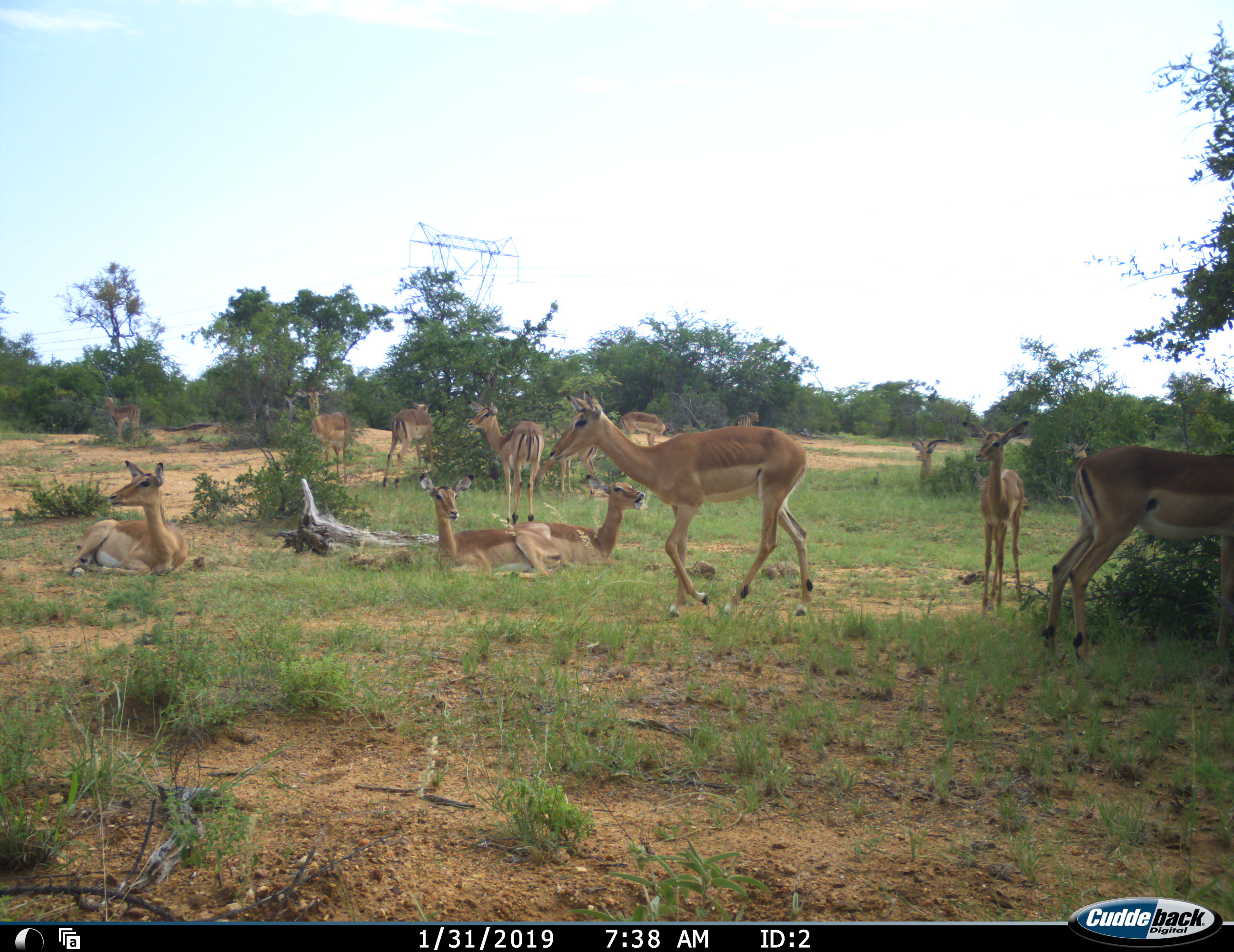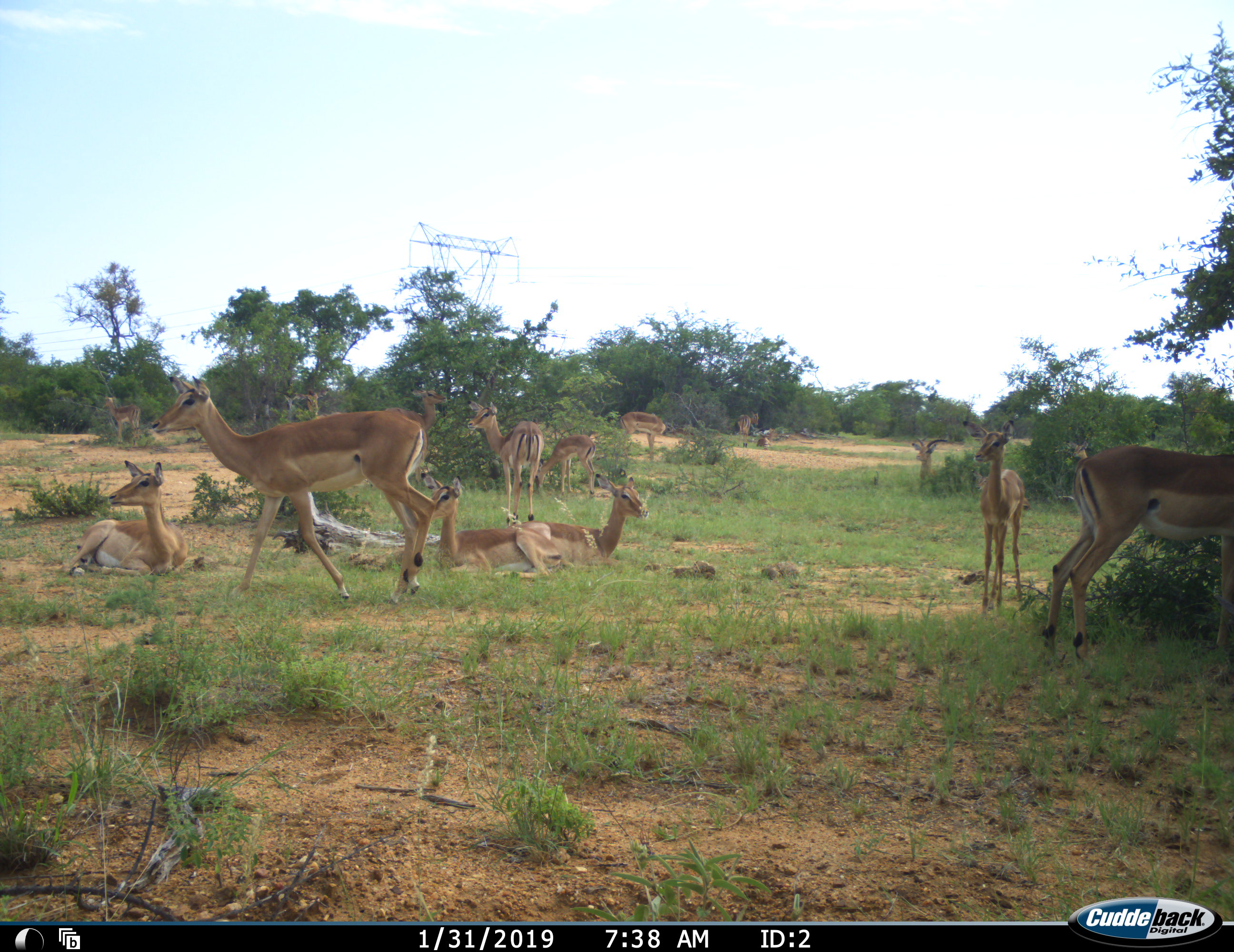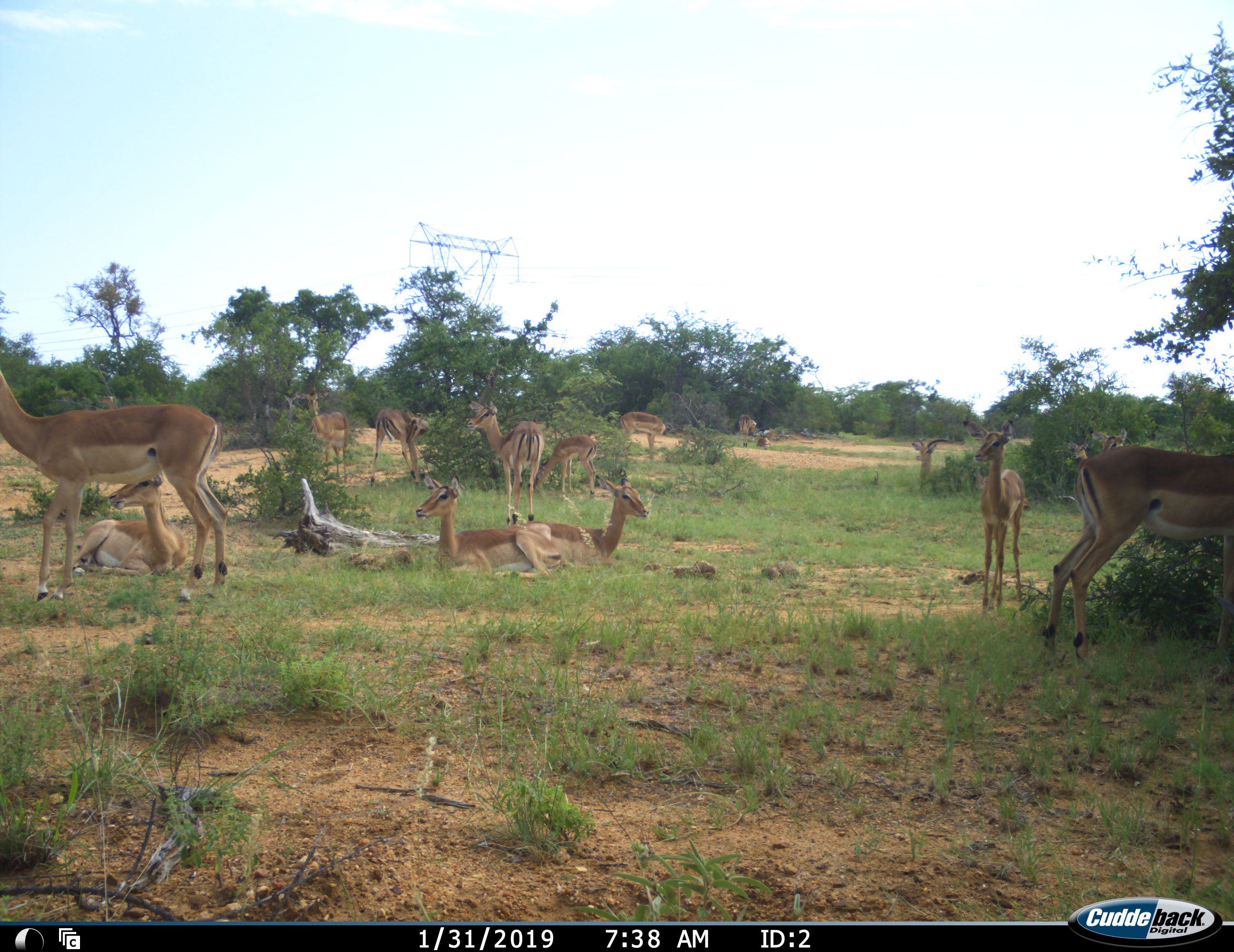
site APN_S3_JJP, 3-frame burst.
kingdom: Animalia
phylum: Chordata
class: Mammalia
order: Artiodactyla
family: Bovidae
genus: Aepyceros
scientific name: Aepyceros melampus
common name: impala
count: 11-50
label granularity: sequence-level